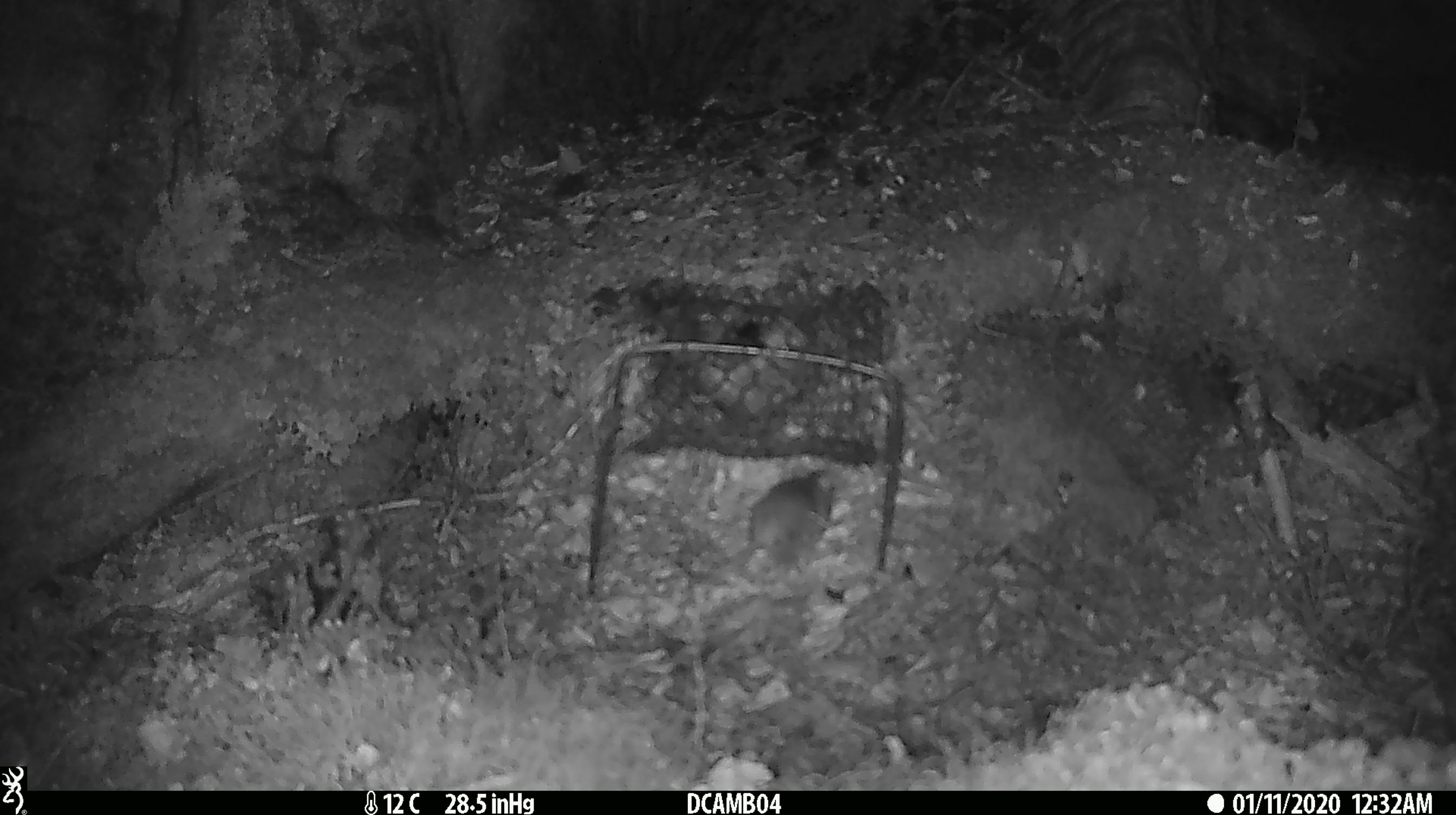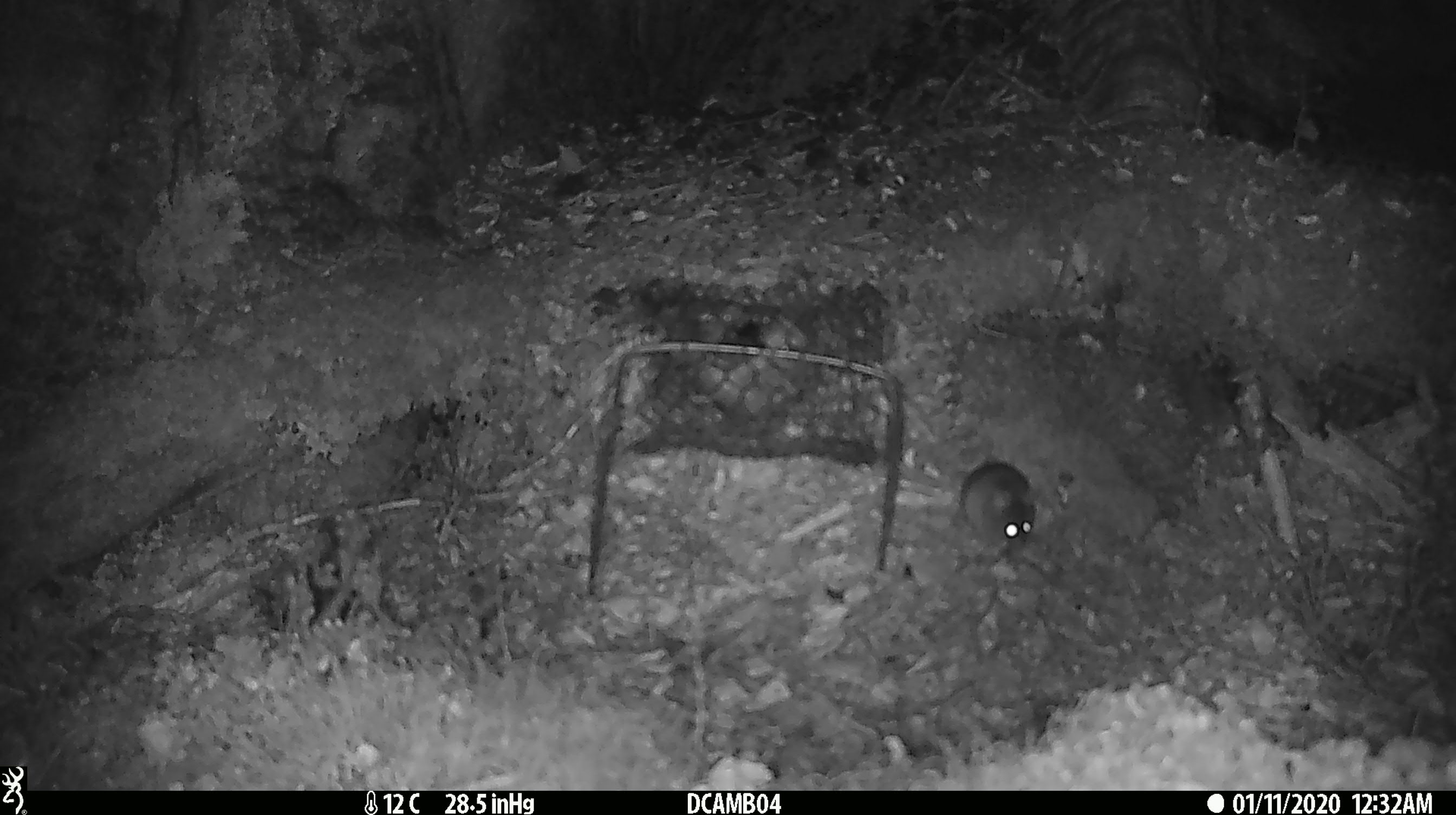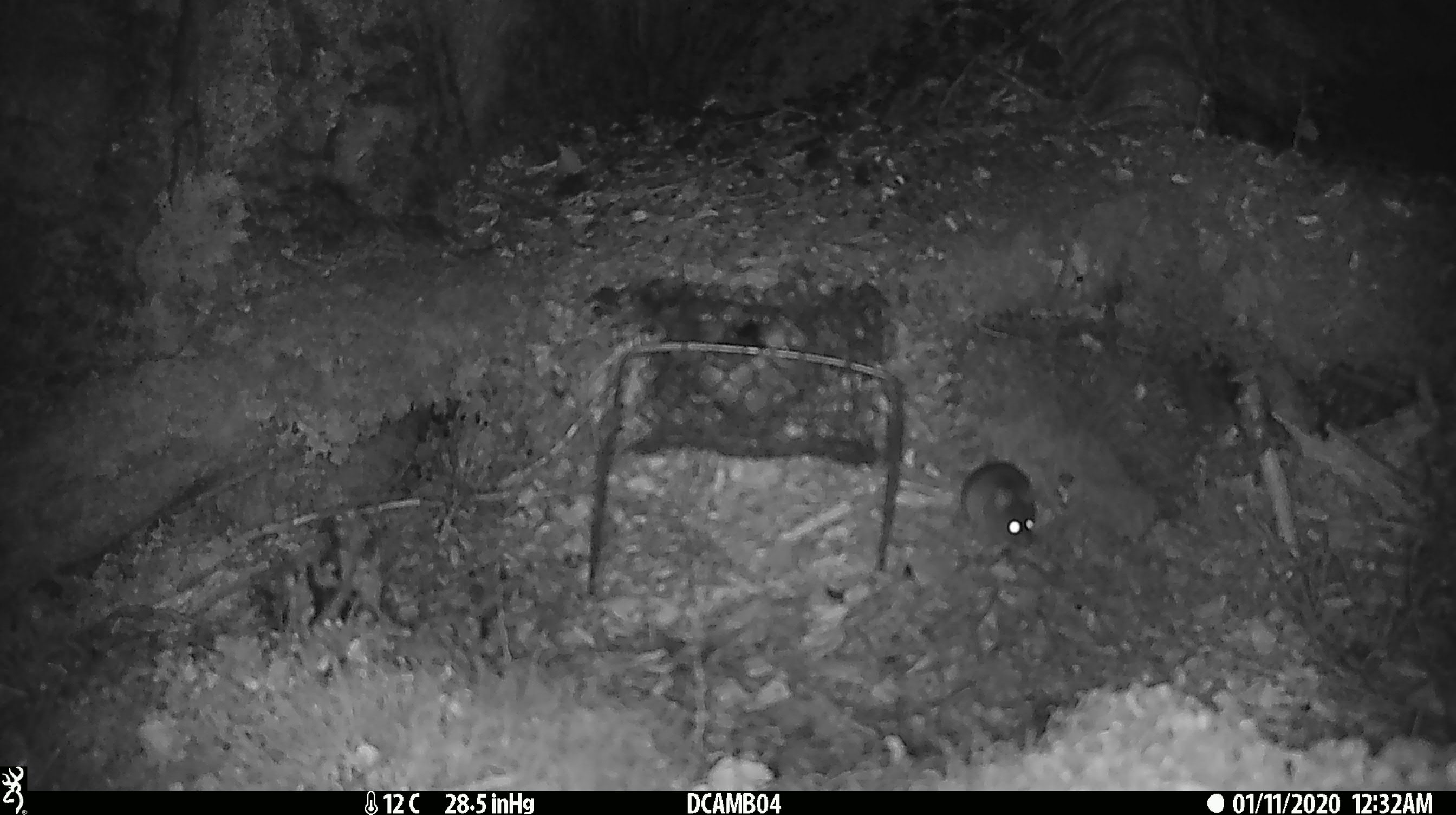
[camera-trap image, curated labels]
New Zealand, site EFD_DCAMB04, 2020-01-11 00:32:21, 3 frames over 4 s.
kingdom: Animalia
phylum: Chordata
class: Mammalia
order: Rodentia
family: Muridae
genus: Mus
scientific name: Mus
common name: mouse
Mouse (Mus).